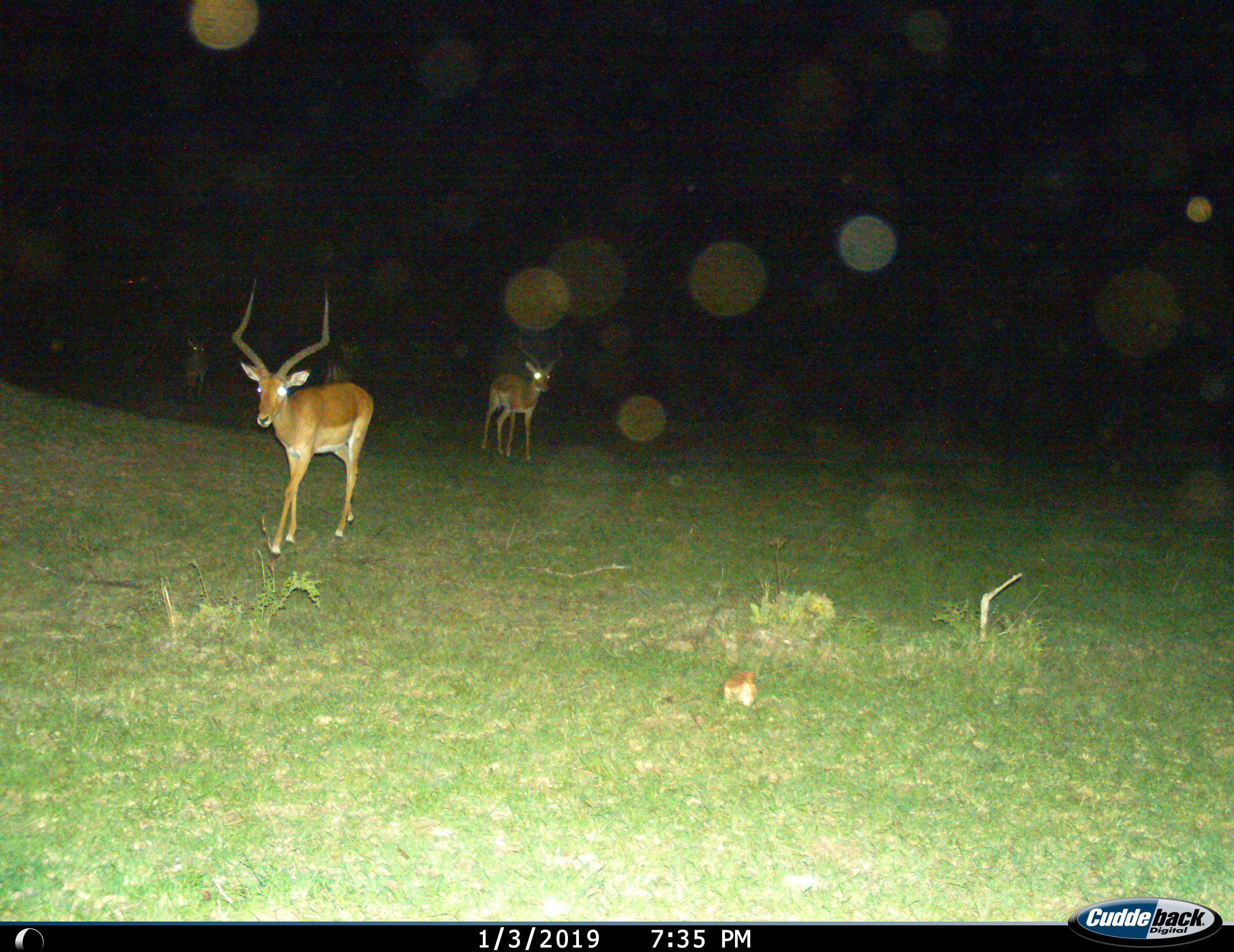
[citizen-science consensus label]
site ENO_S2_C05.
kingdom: Animalia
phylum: Chordata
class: Mammalia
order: Artiodactyla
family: Bovidae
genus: Aepyceros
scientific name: Aepyceros melampus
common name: impala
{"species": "impala (Aepyceros melampus)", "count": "4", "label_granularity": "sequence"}